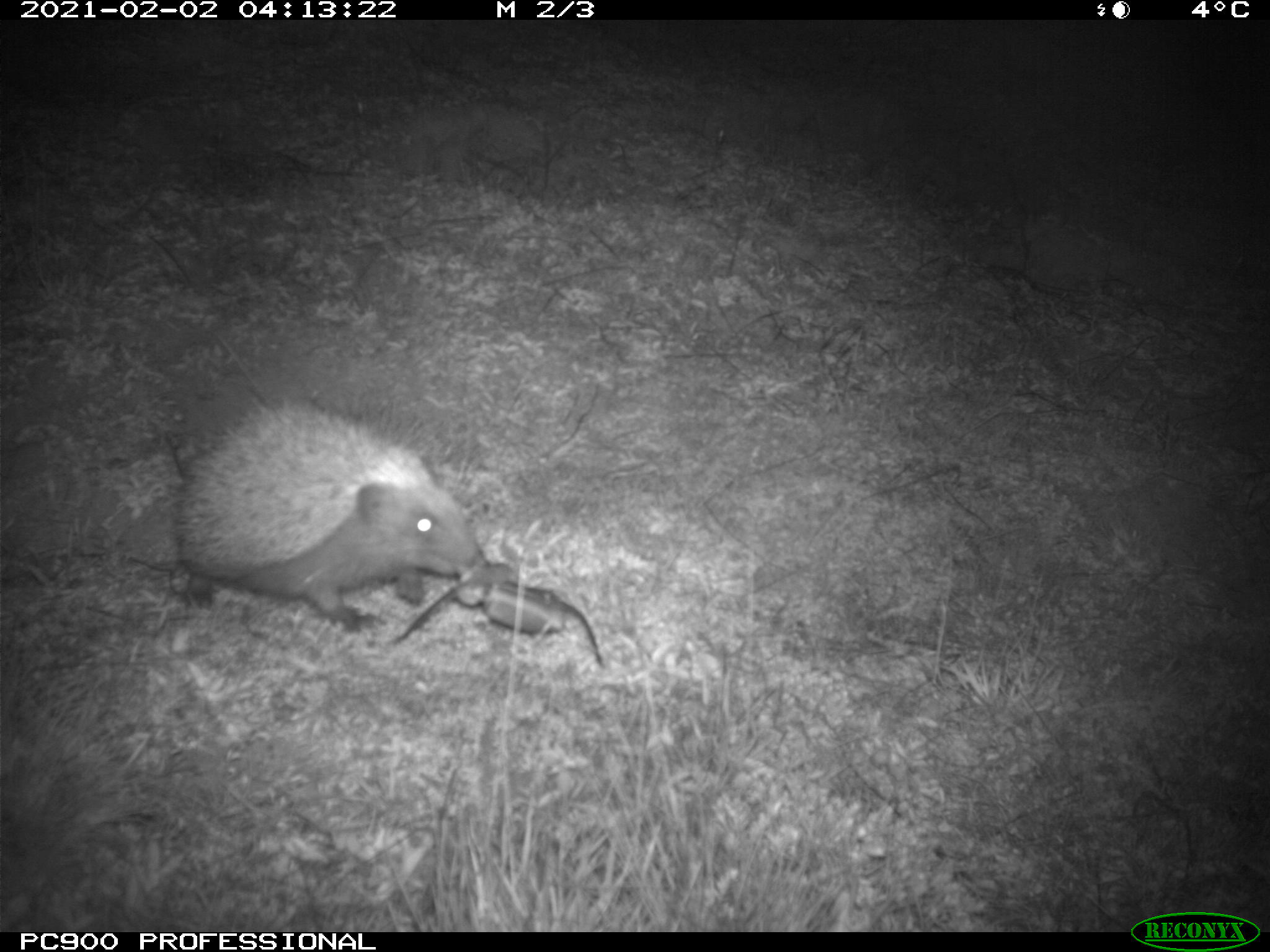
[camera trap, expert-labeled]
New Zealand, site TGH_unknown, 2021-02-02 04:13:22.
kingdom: Animalia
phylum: Chordata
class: Mammalia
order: Eulipotyphla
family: Erinaceidae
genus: Erinaceus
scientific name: Erinaceus europaeus europaeus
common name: european hedgehog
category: hedgehog